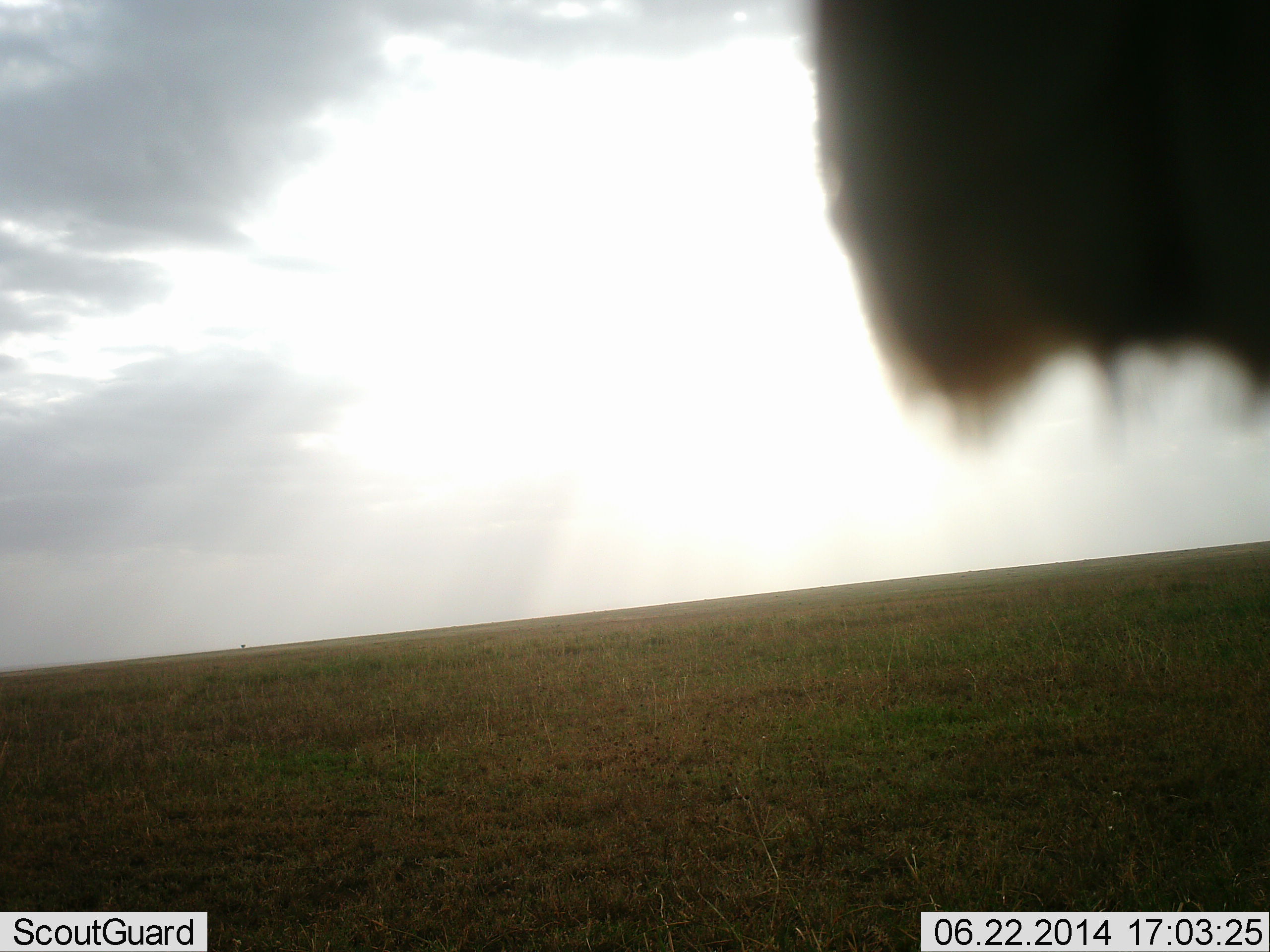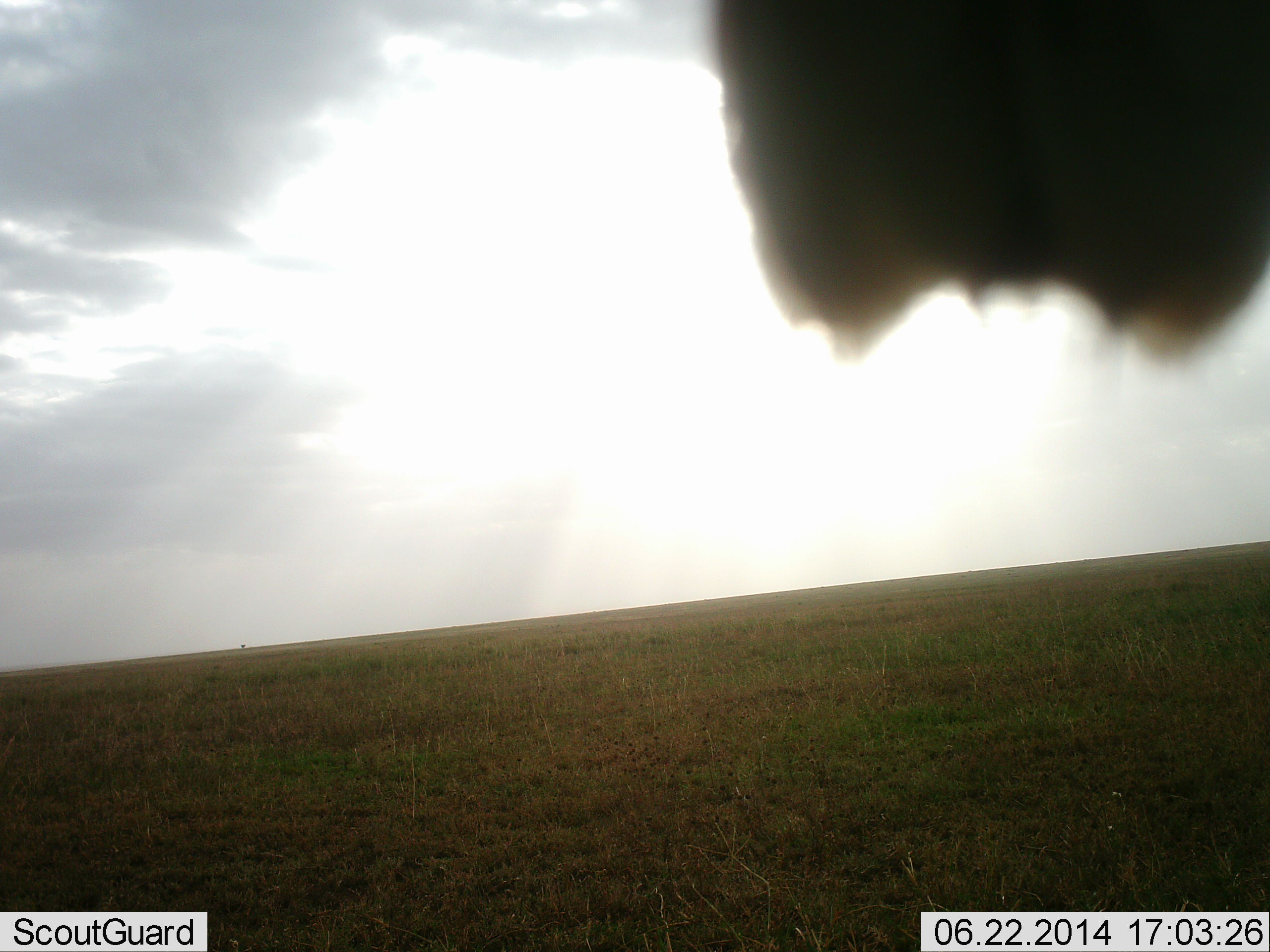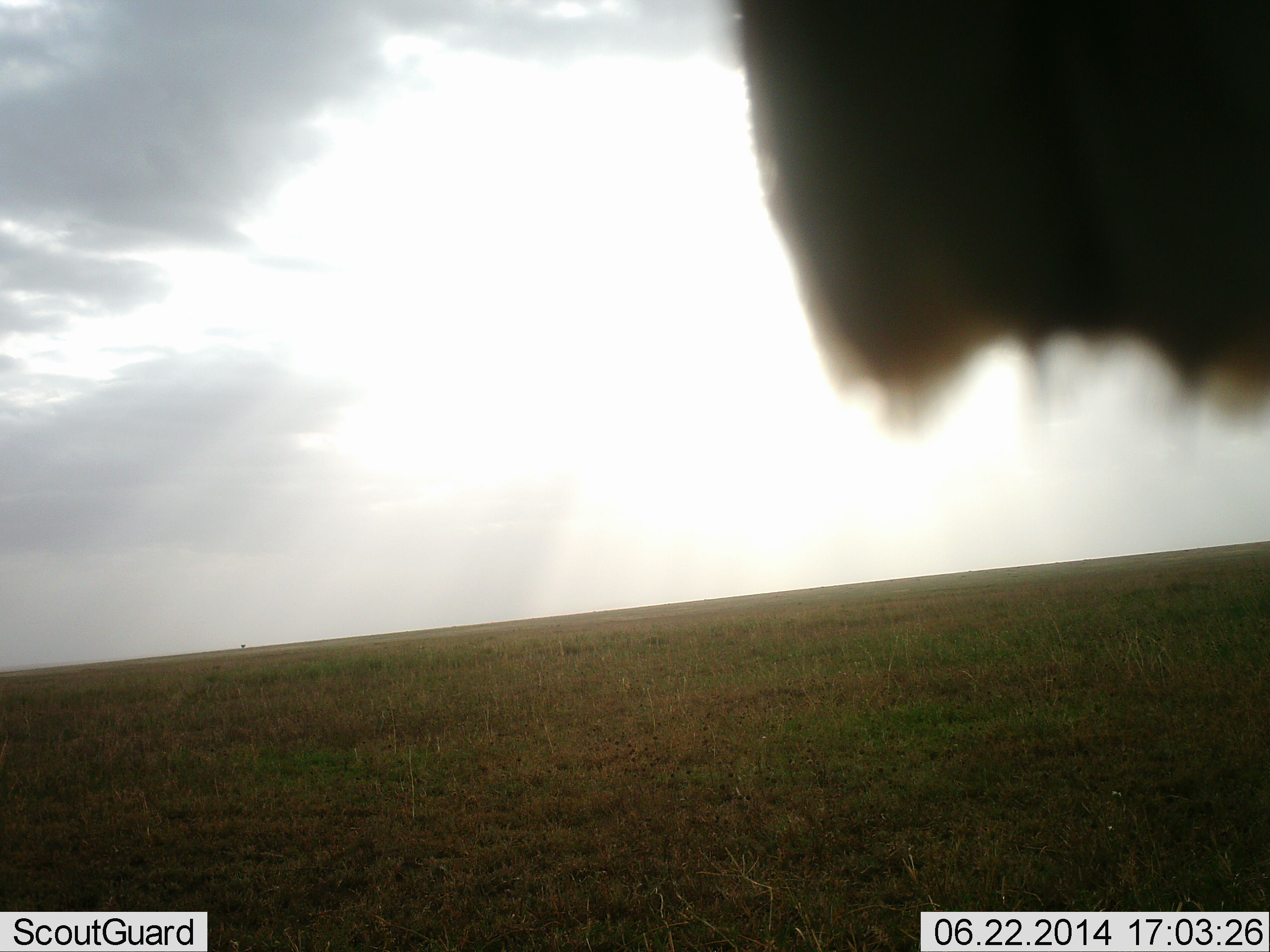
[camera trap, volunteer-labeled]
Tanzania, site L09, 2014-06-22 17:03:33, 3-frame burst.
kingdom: Animalia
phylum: Chordata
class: Mammalia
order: Artiodactyla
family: Bovidae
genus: Connochaetes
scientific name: Connochaetes taurinus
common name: blue wildebeest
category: wildebeest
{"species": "wildebeest (blue wildebeest) (Connochaetes taurinus)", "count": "1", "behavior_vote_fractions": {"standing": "100%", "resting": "0%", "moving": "0%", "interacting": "0%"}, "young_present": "0%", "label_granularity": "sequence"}